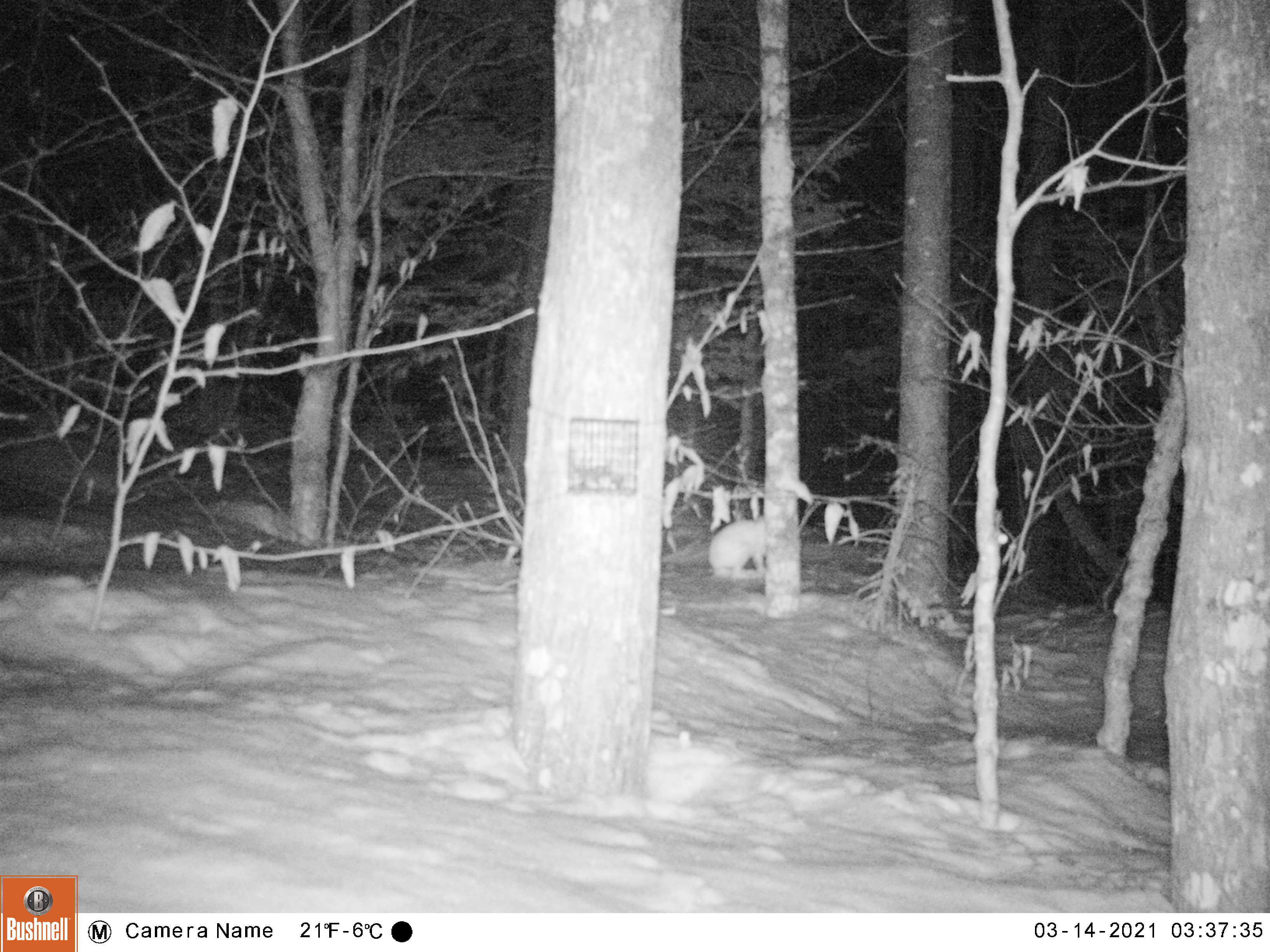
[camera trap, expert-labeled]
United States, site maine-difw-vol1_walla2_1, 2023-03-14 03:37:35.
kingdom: Animalia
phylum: Chordata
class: Mammalia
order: Lagomorpha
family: Leporidae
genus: Lepus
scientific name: Lepus americanus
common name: snowshoe hare